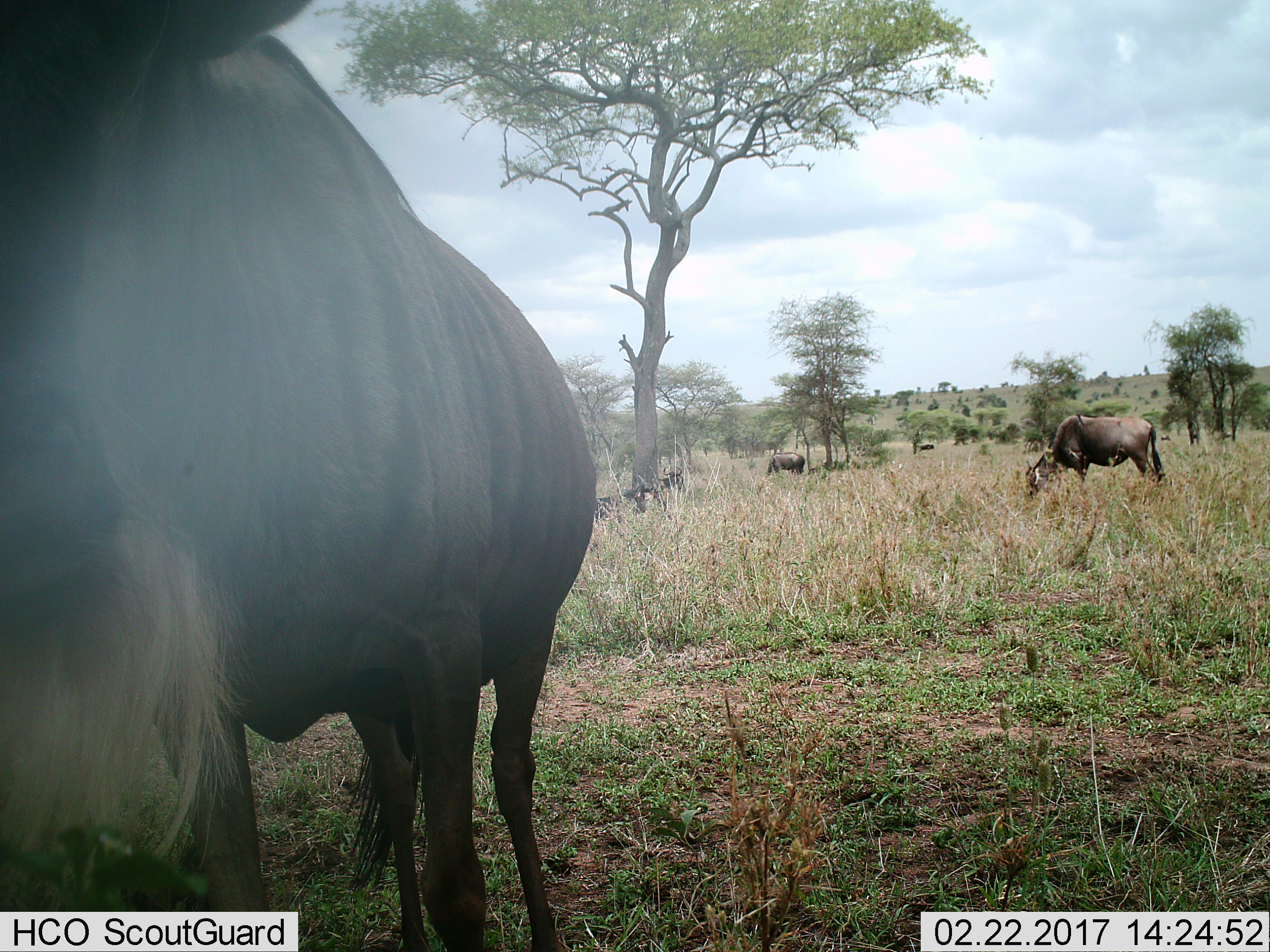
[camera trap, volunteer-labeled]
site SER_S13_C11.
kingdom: Animalia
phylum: Chordata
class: Mammalia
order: Artiodactyla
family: Bovidae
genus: Connochaetes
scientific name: Connochaetes taurinus taurinus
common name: blue wildebeest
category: wildebeestblue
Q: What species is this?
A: Wildebeestblue (blue wildebeest) (Connochaetes taurinus taurinus).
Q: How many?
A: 8.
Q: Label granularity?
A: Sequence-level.